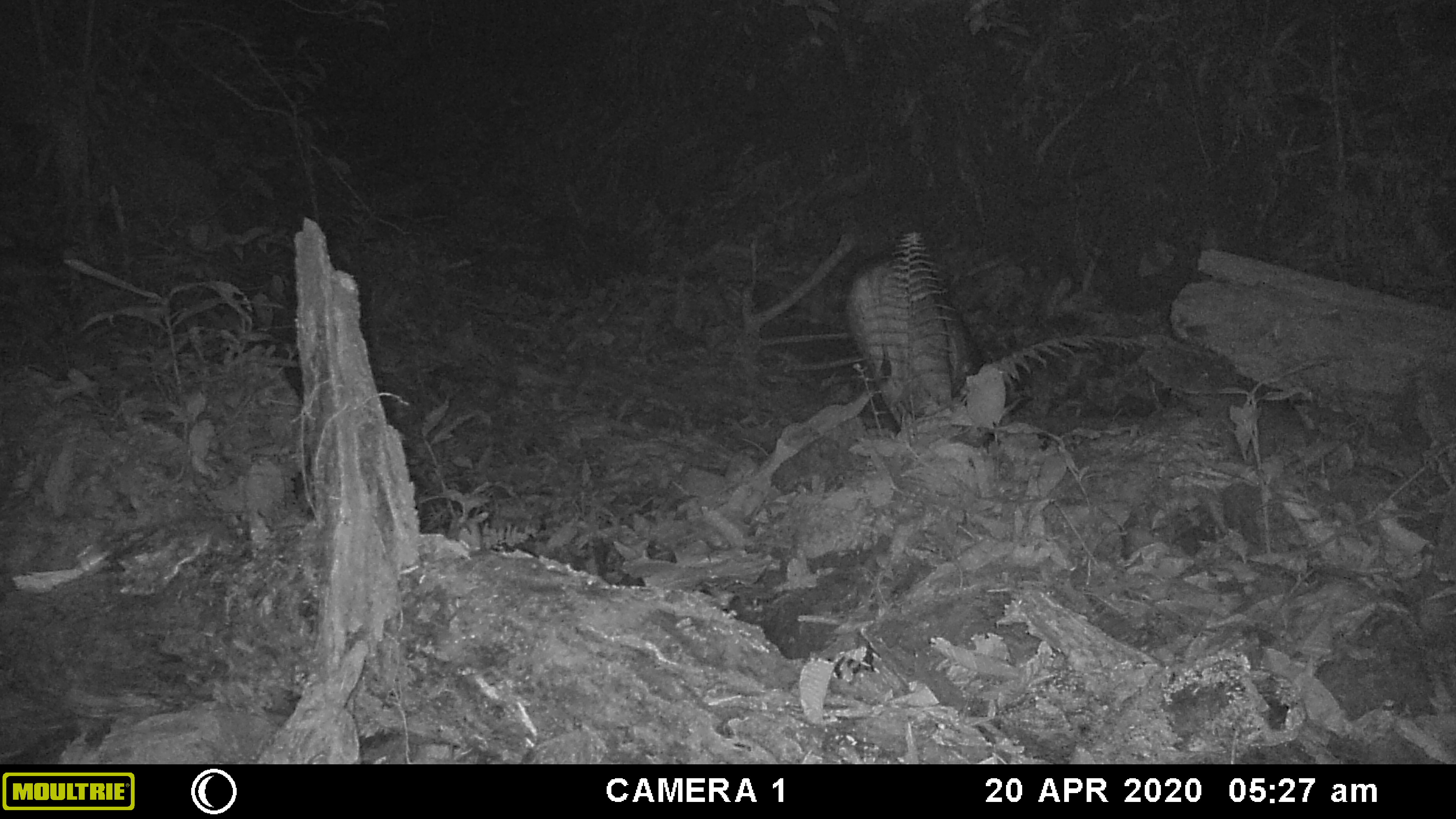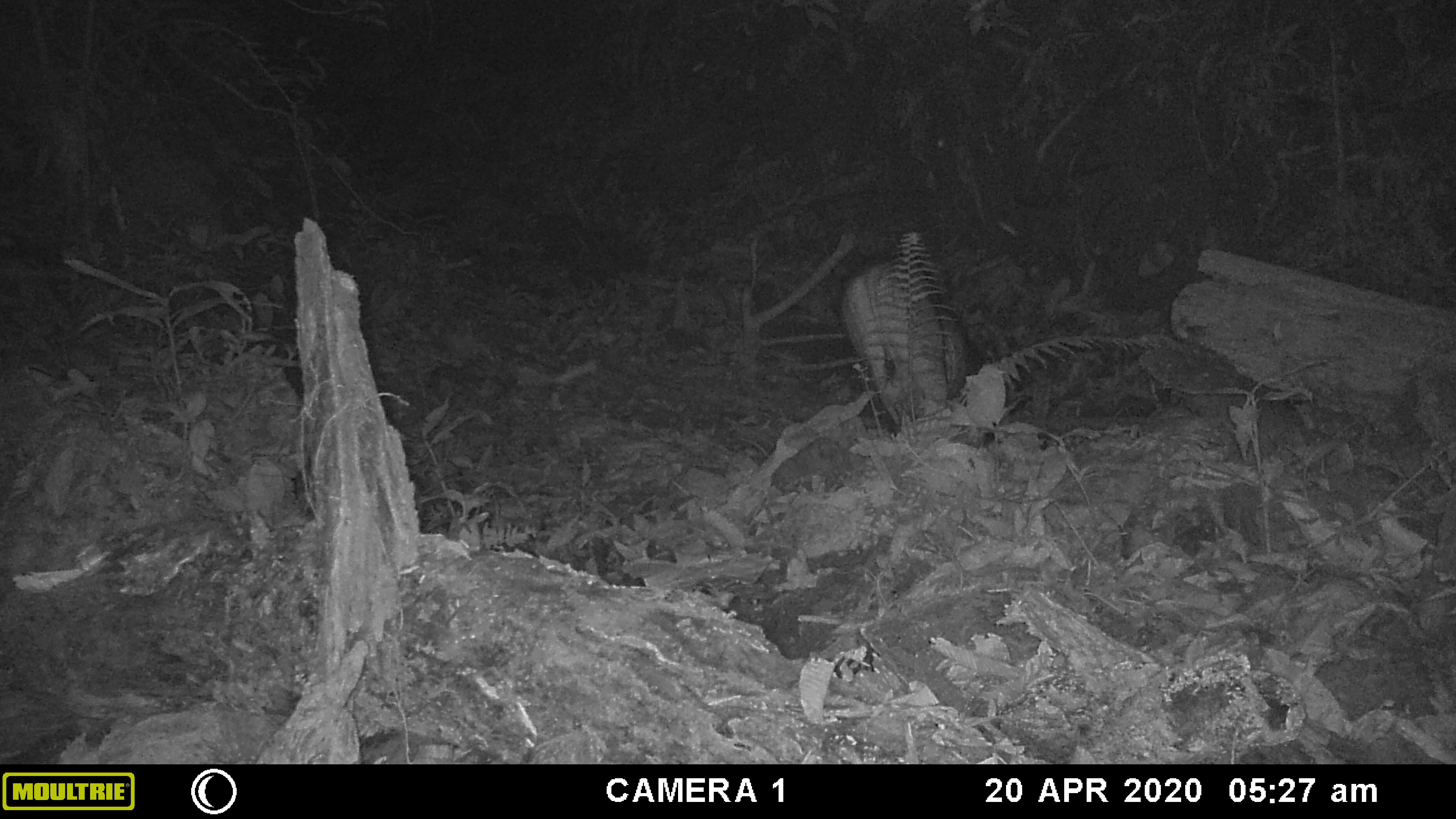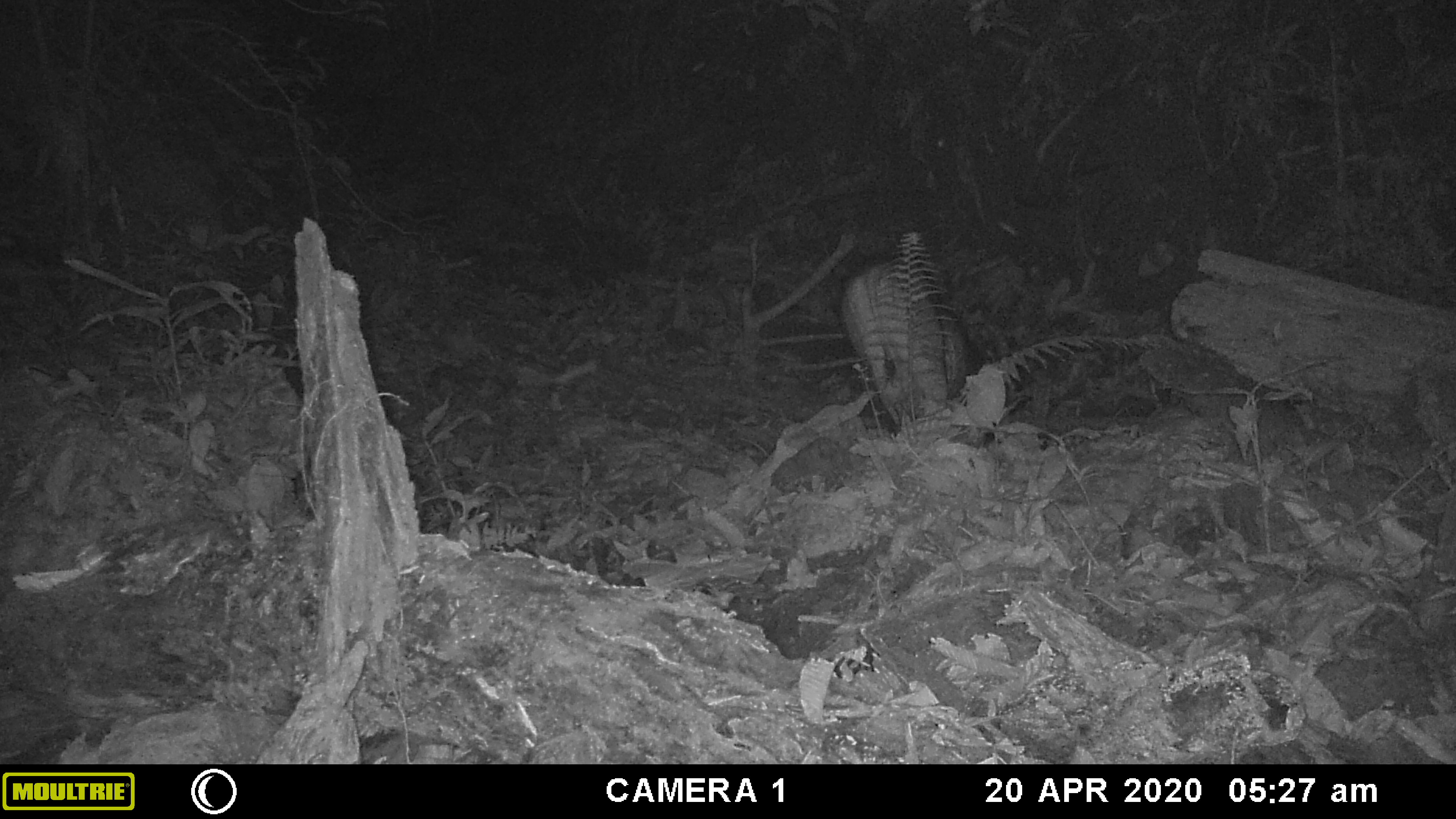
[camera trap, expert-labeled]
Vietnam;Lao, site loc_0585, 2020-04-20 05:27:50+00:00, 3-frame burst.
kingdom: Animalia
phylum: Chordata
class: Mammalia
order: Artiodactyla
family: Suidae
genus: Sus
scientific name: Sus scrofa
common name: eurasian wild pig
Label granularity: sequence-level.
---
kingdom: Animalia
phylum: Arthropoda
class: Insecta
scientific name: Insecta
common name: insect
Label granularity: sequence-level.